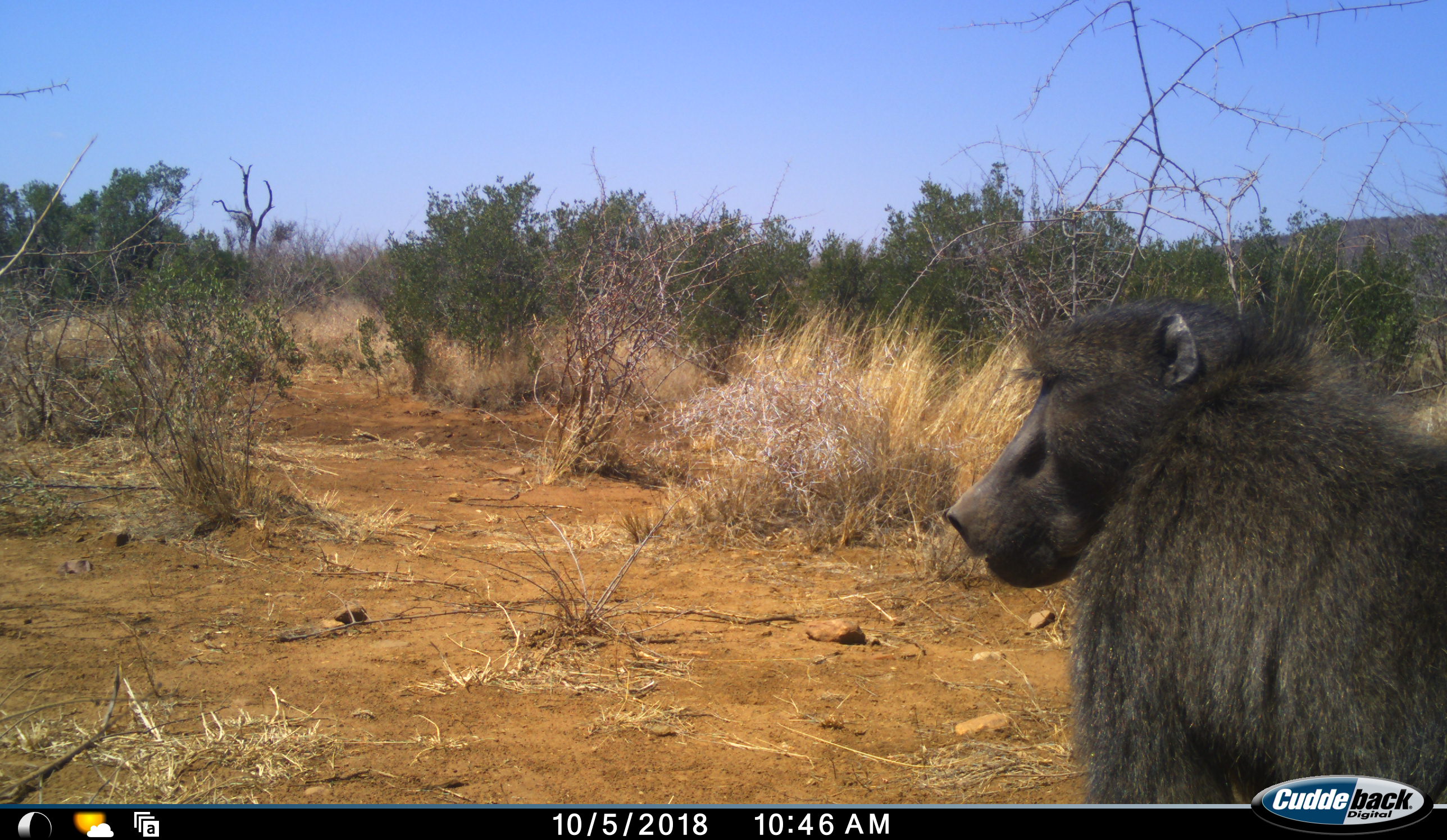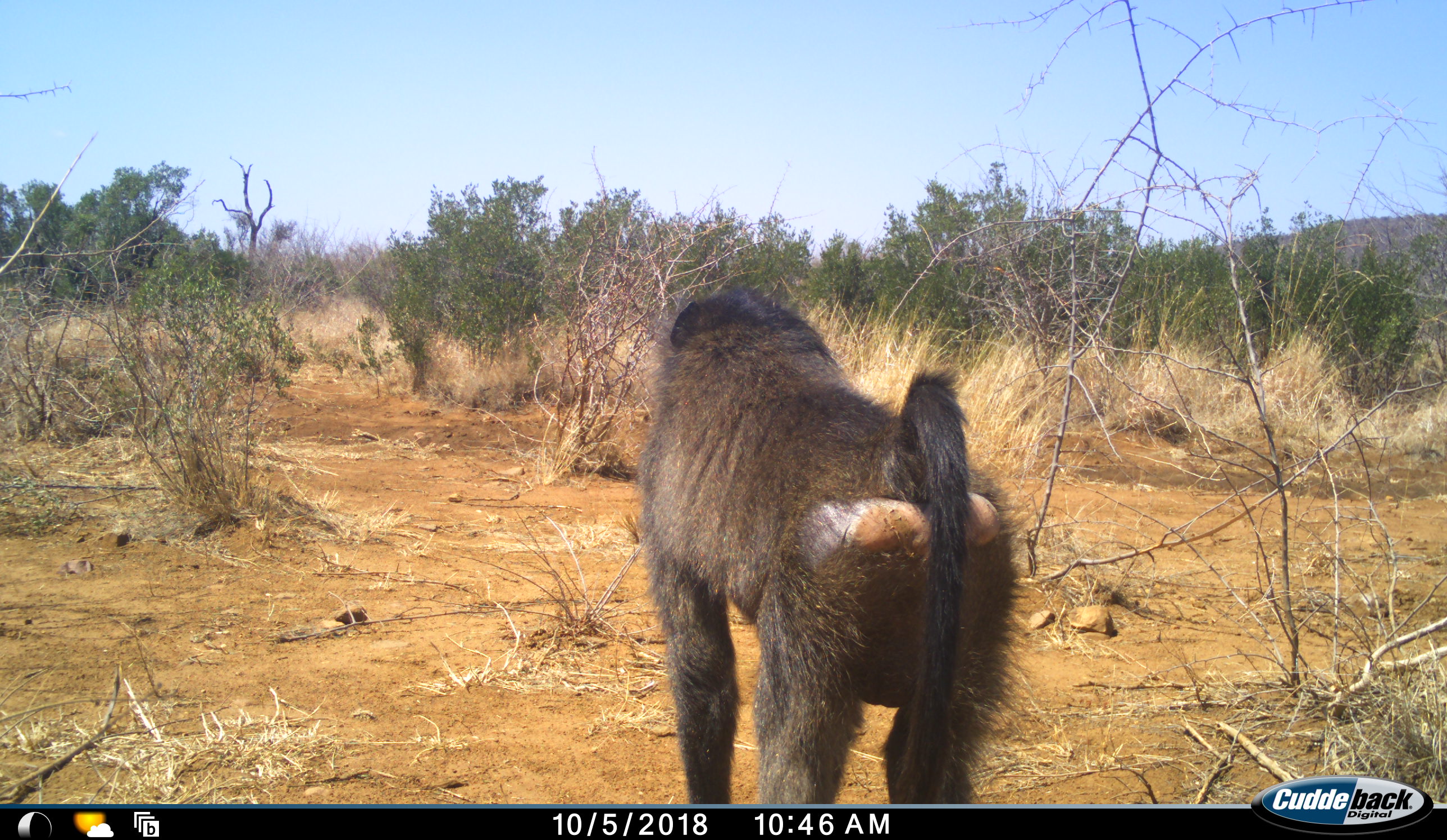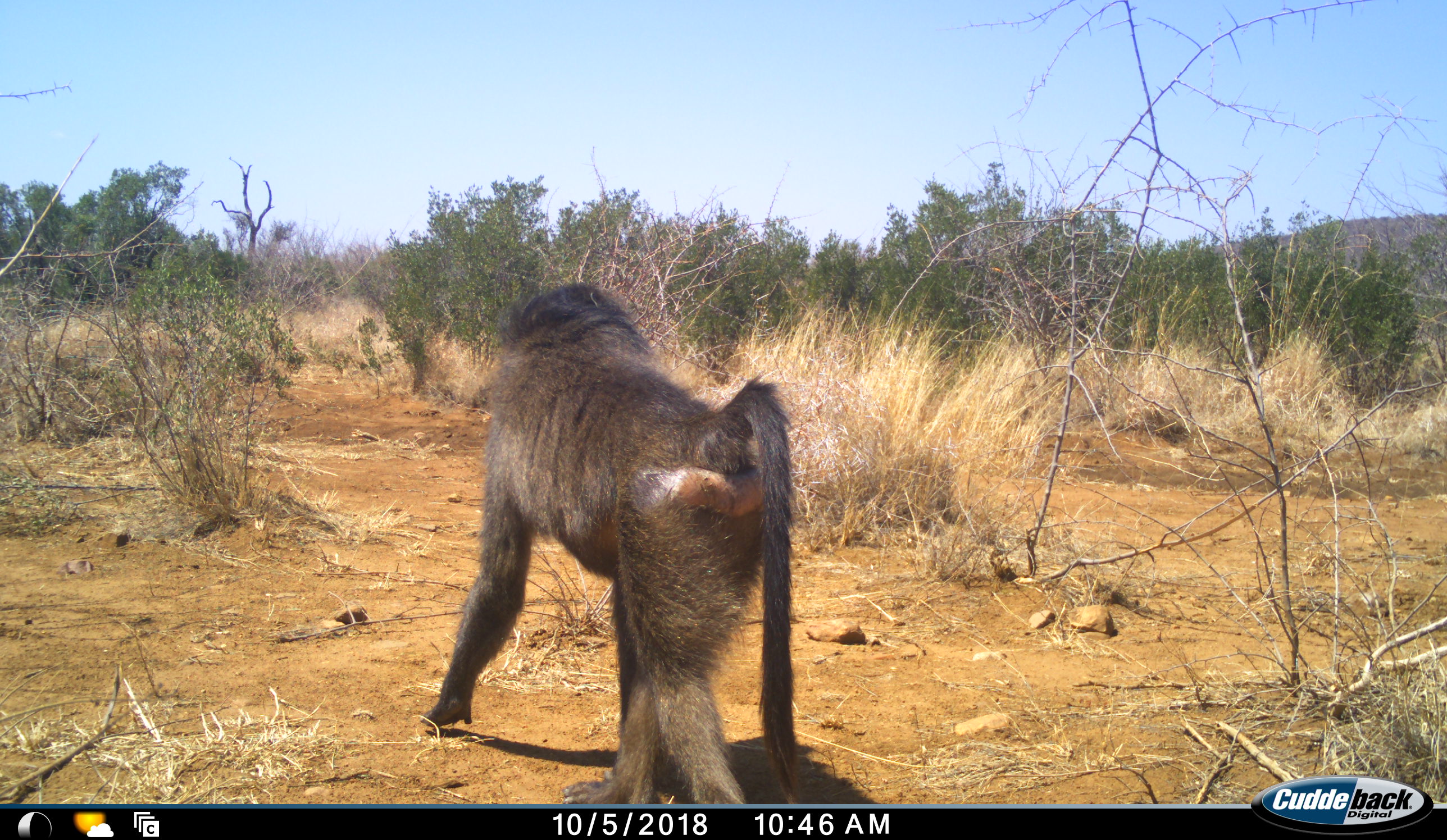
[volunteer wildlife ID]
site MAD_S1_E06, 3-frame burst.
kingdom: Animalia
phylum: Chordata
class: Mammalia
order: Primates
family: Cercopithecidae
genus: Papio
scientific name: Papio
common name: baboon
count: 1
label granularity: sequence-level